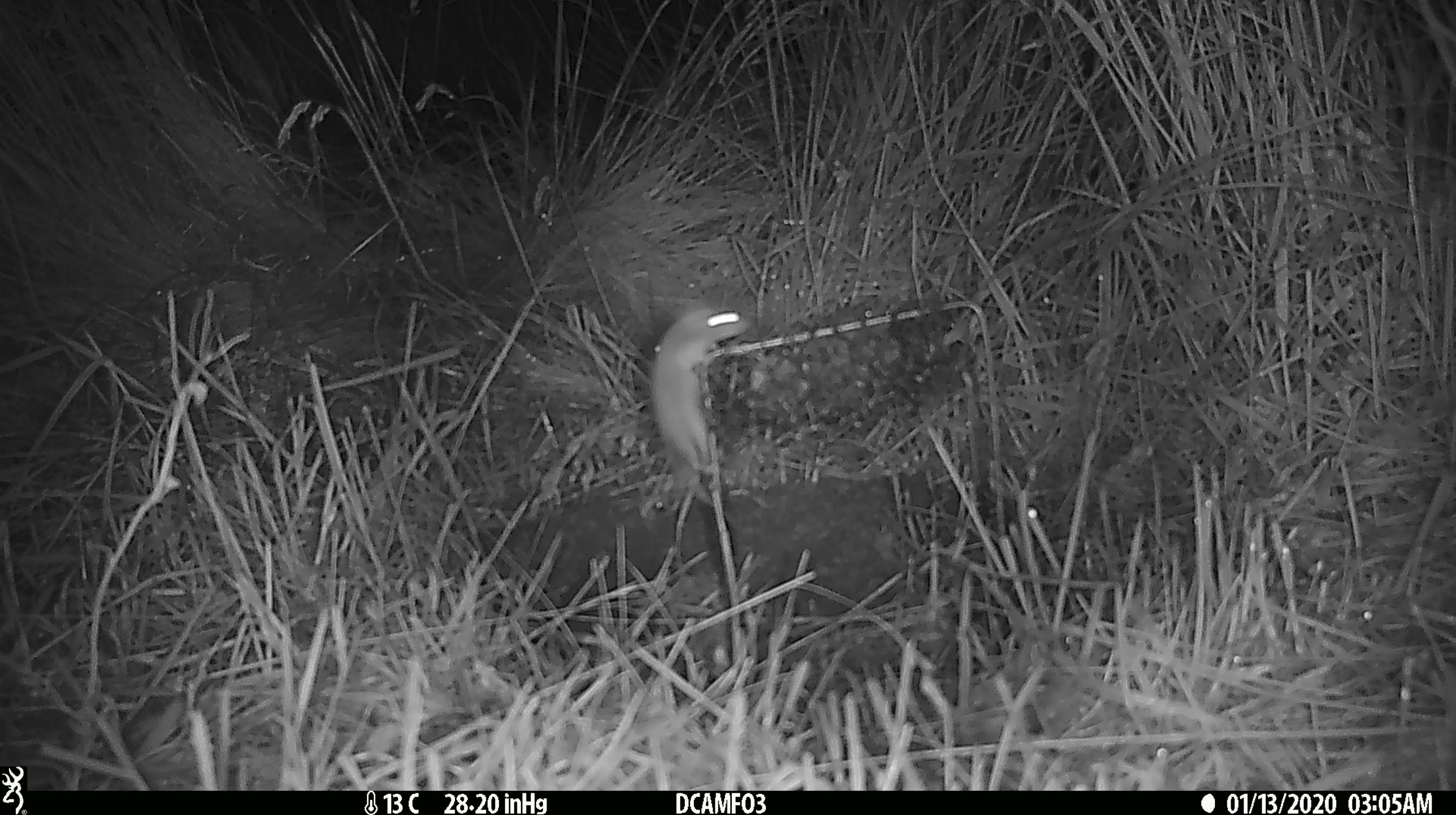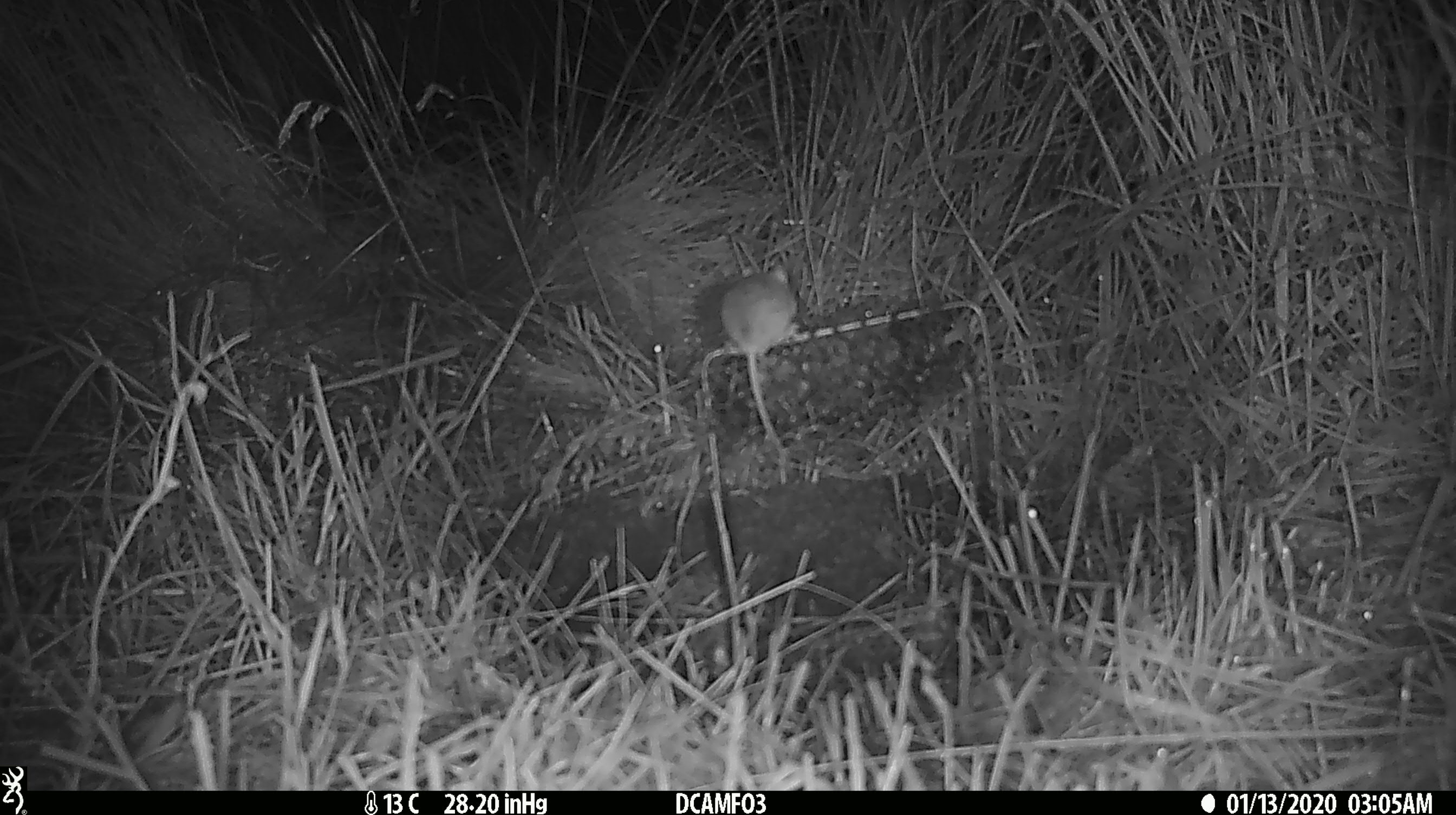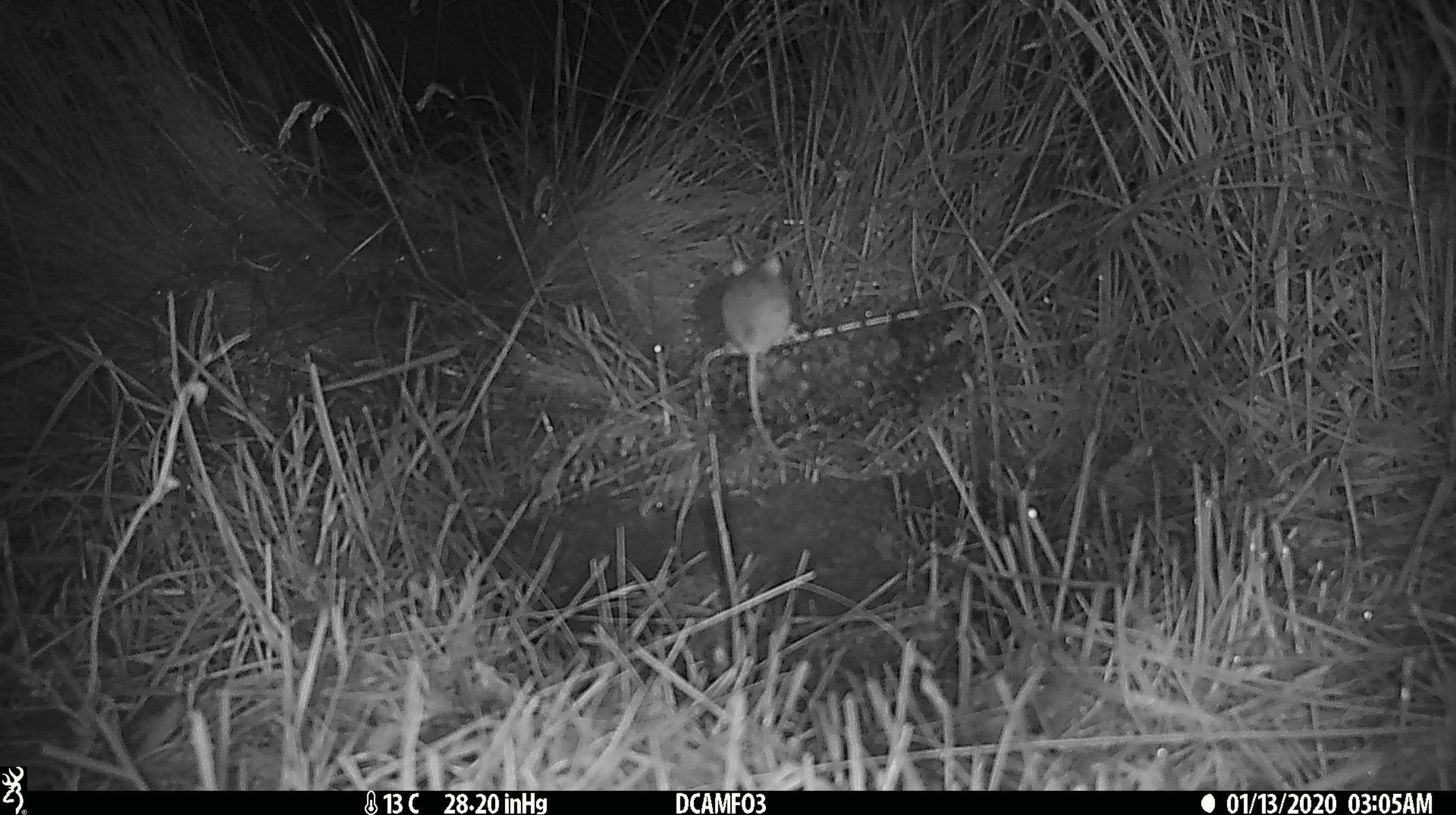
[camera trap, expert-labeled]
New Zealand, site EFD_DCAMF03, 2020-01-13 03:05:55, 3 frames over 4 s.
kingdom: Animalia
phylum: Chordata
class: Mammalia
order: Rodentia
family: Muridae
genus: Mus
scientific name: Mus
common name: mouse